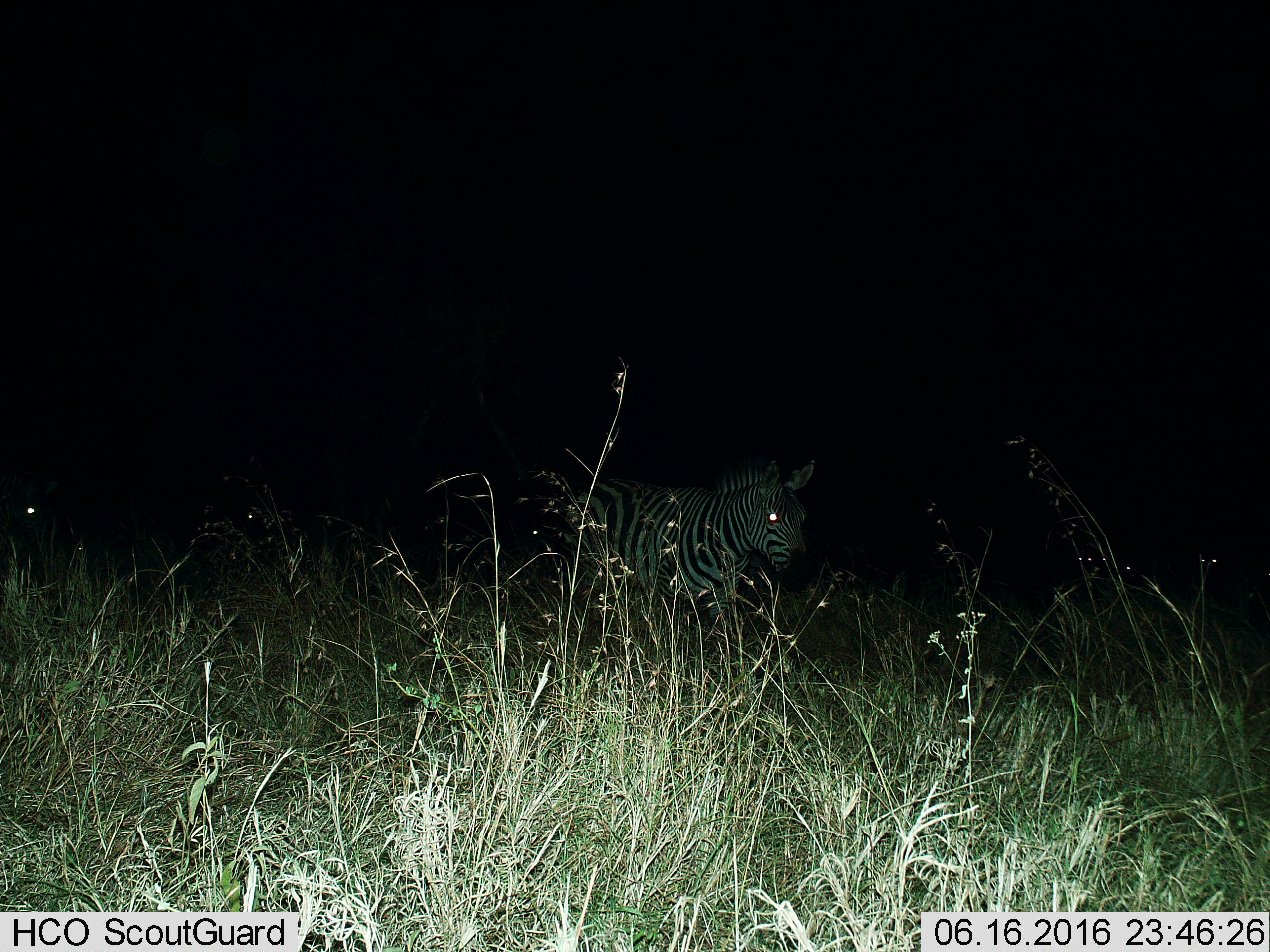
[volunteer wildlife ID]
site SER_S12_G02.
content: unidentified animal